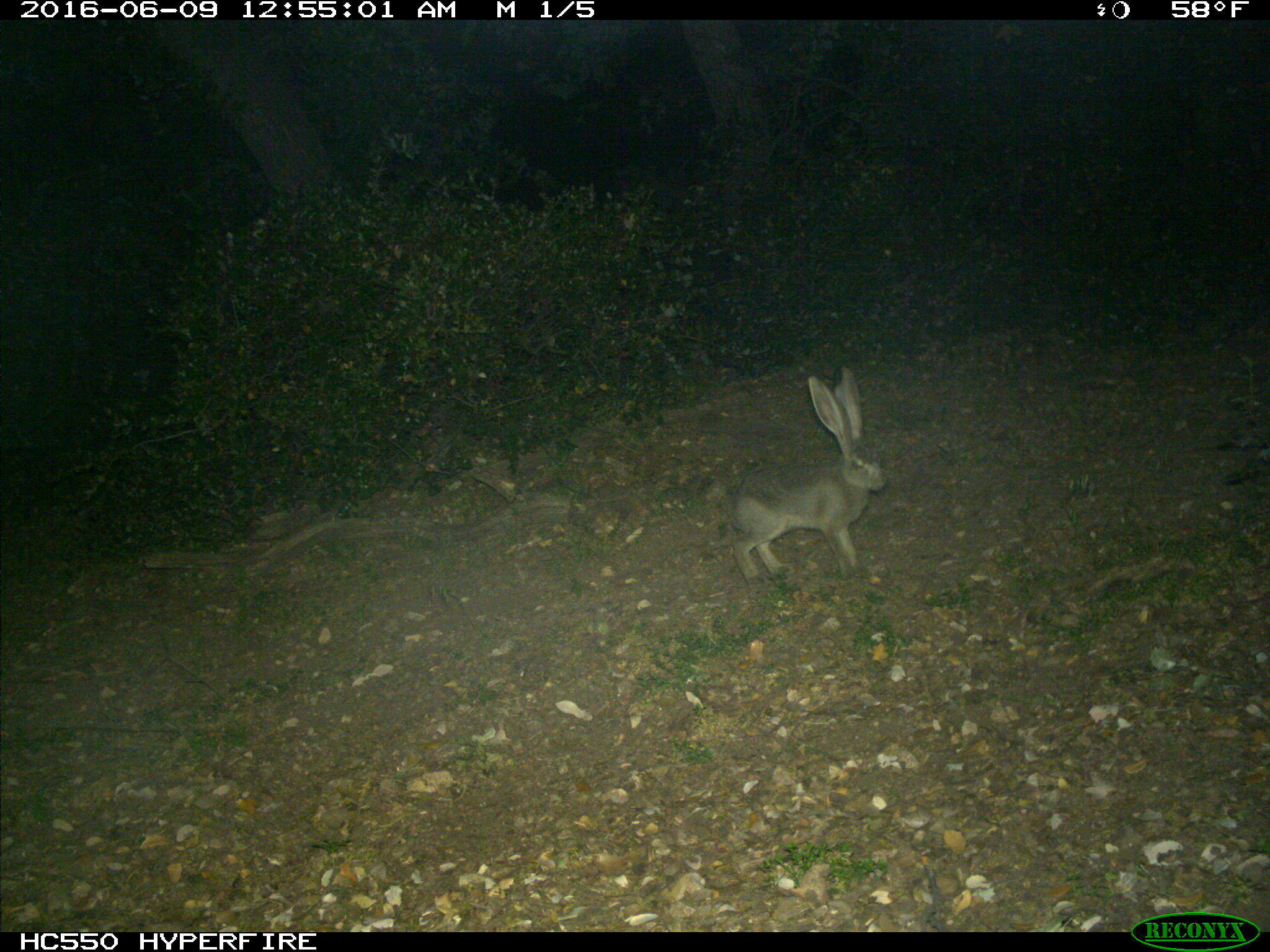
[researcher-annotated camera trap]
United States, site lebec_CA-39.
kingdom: Animalia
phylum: Chordata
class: Mammalia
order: Lagomorpha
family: Leporidae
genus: Lepus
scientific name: Lepus californicus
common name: black-tailed jackrabbit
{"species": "Lepus californicus (black-tailed jackrabbit)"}